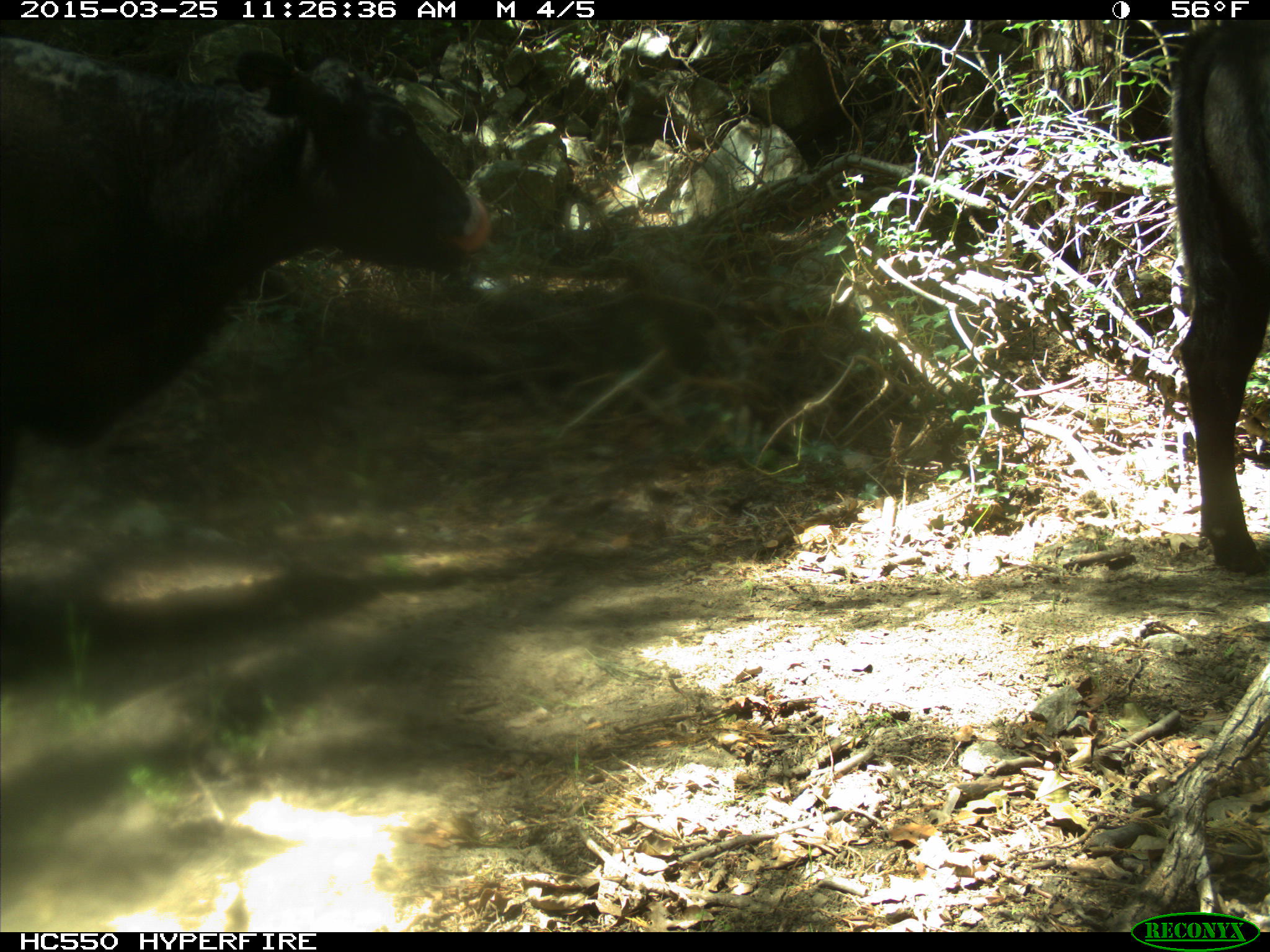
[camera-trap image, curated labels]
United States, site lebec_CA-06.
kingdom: Animalia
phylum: Chordata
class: Mammalia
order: Artiodactyla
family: Bovidae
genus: Bos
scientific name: Bos taurus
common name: domestic cow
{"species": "Bos taurus (domestic cow)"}